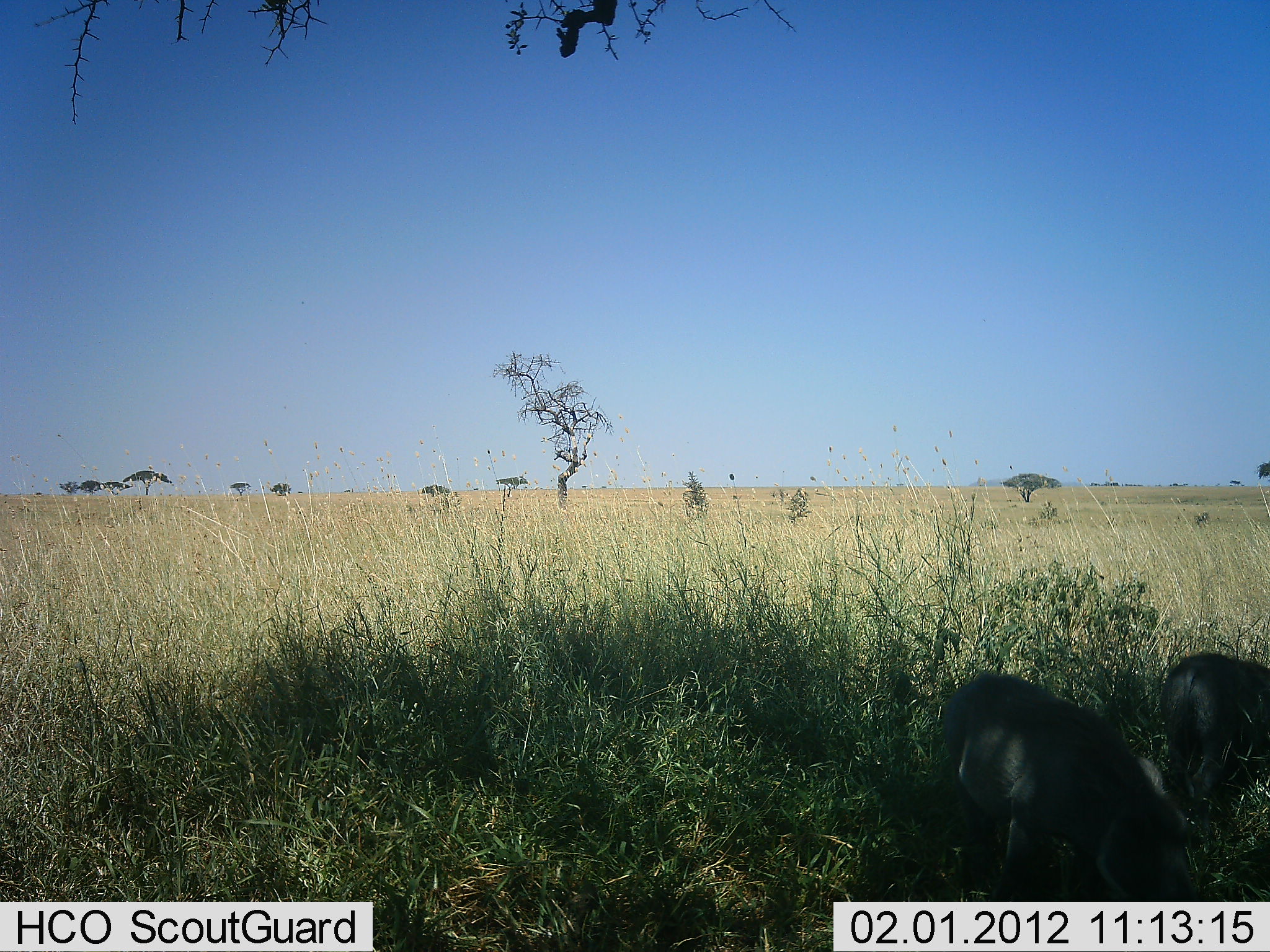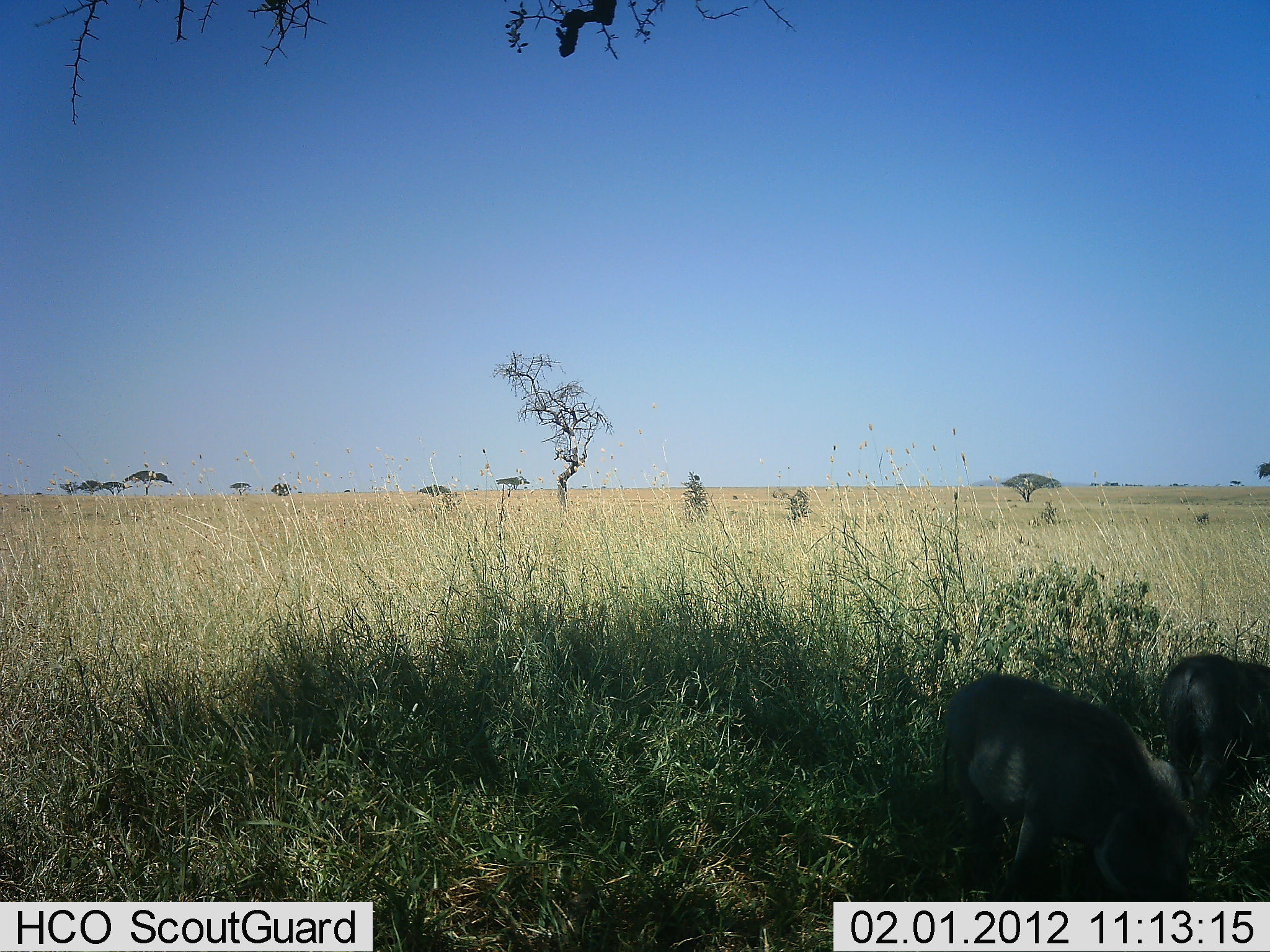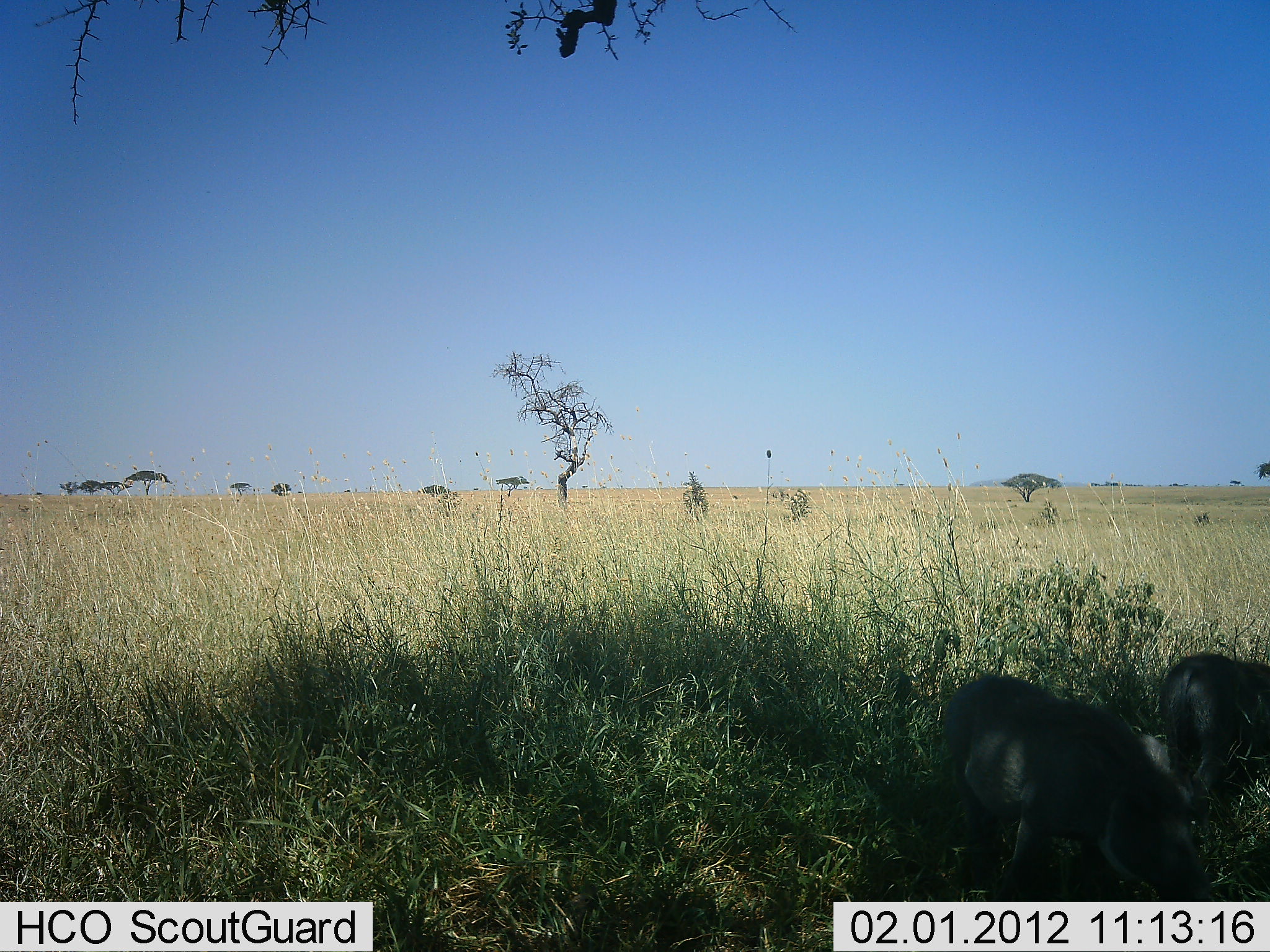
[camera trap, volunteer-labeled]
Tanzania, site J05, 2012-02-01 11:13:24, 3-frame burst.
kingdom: Animalia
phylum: Chordata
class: Mammalia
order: Artiodactyla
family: Suidae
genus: Phacochoerus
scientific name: Phacochoerus africanus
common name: warthog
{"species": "warthog (Phacochoerus africanus)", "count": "2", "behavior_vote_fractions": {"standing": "55%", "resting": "0%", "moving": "0%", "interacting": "0%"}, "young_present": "18%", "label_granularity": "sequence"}